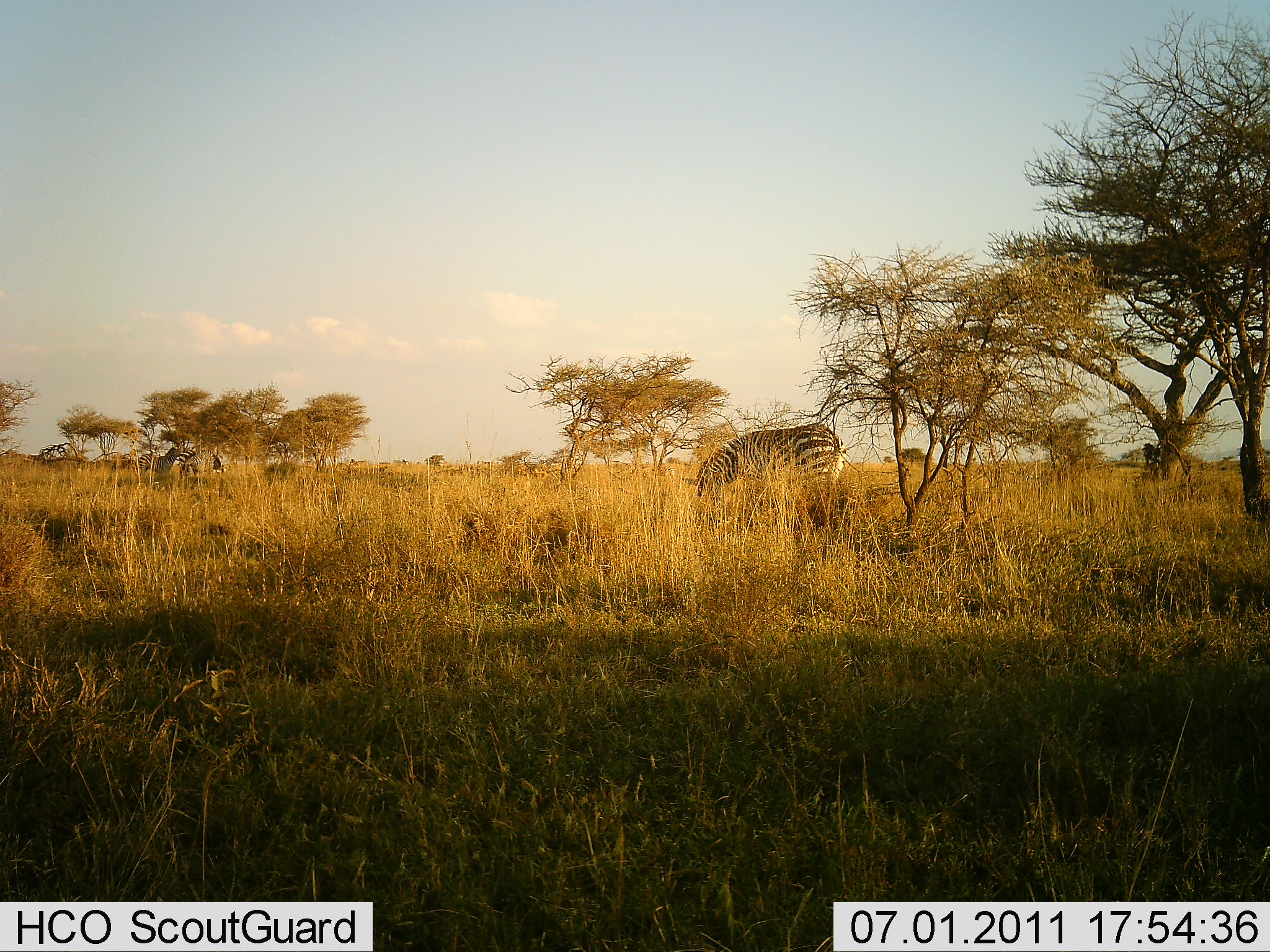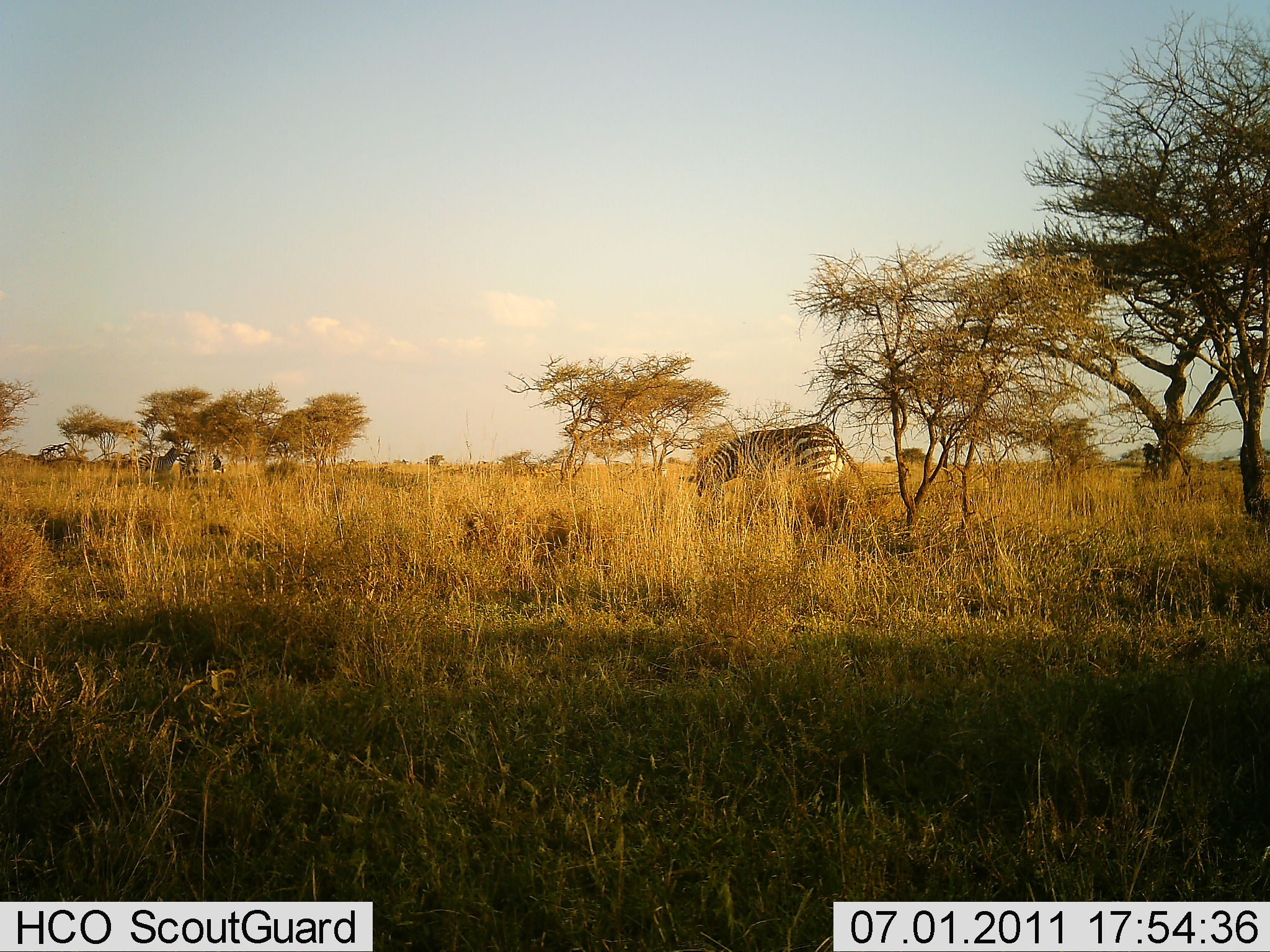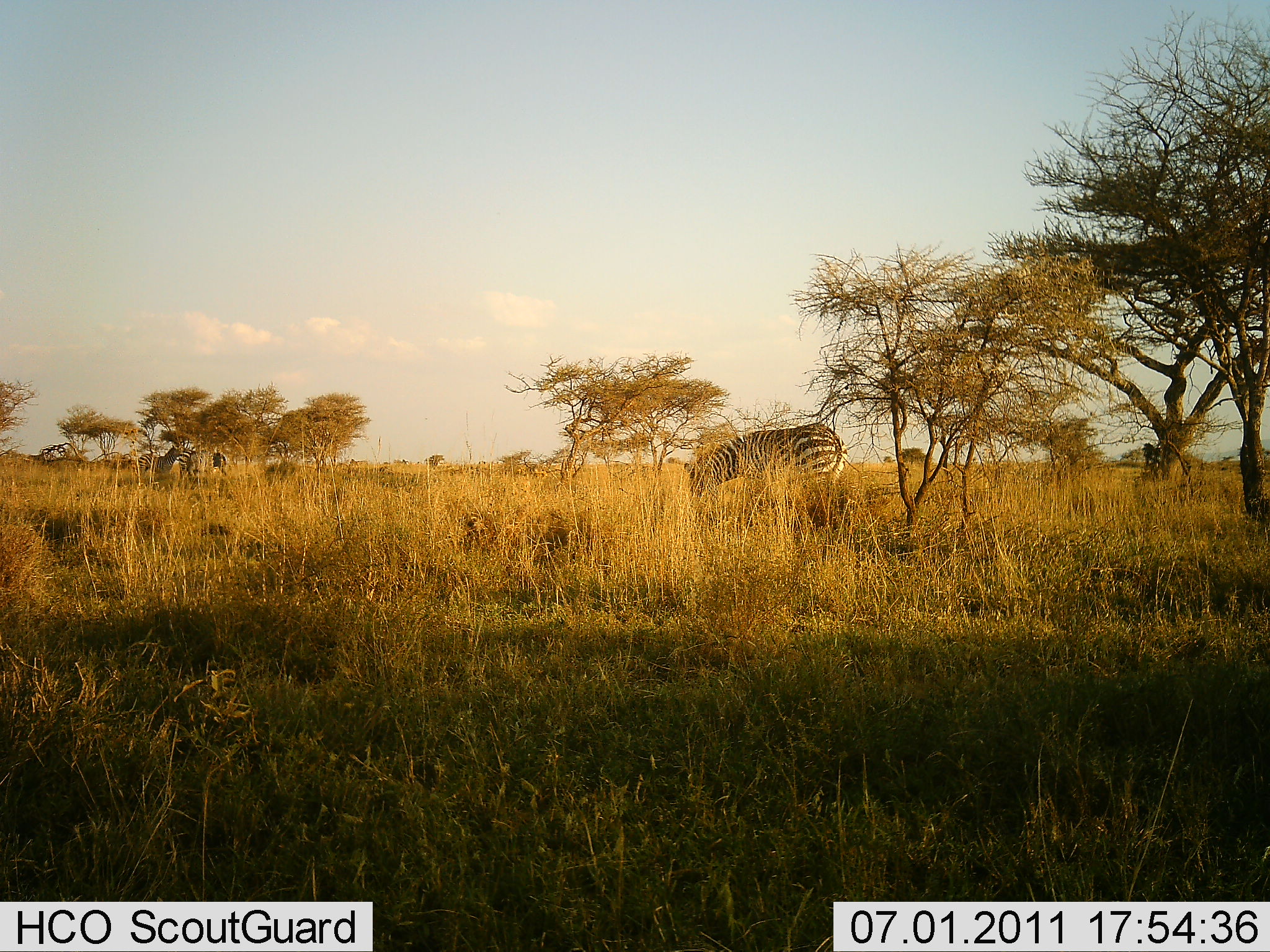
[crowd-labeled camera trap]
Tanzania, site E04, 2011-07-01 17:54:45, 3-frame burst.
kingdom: Animalia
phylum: Chordata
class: Mammalia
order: Perissodactyla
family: Equidae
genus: Equus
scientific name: Equus quagga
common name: plains zebra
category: zebra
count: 2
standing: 43%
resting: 0%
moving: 7%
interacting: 0%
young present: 0%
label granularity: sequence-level